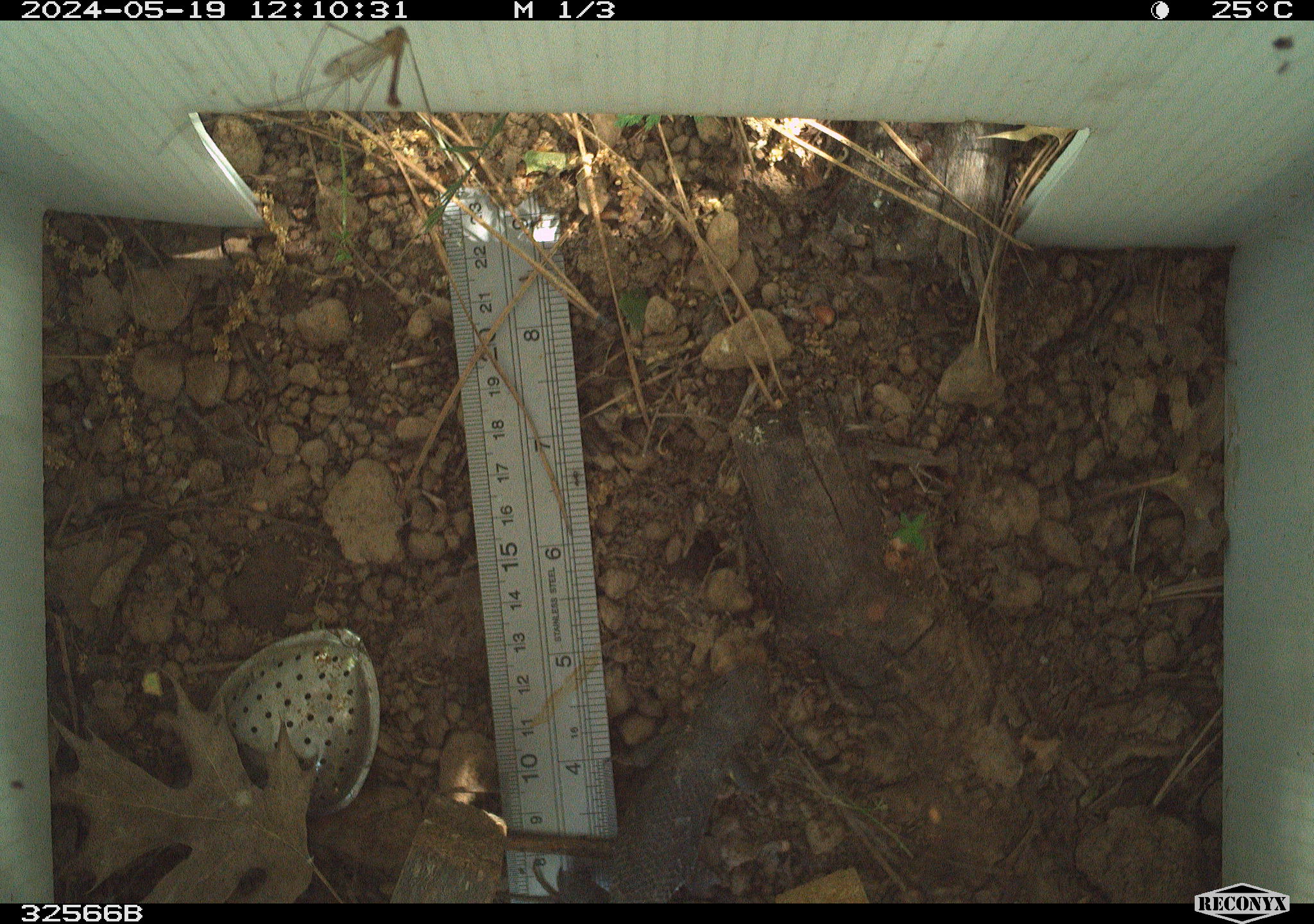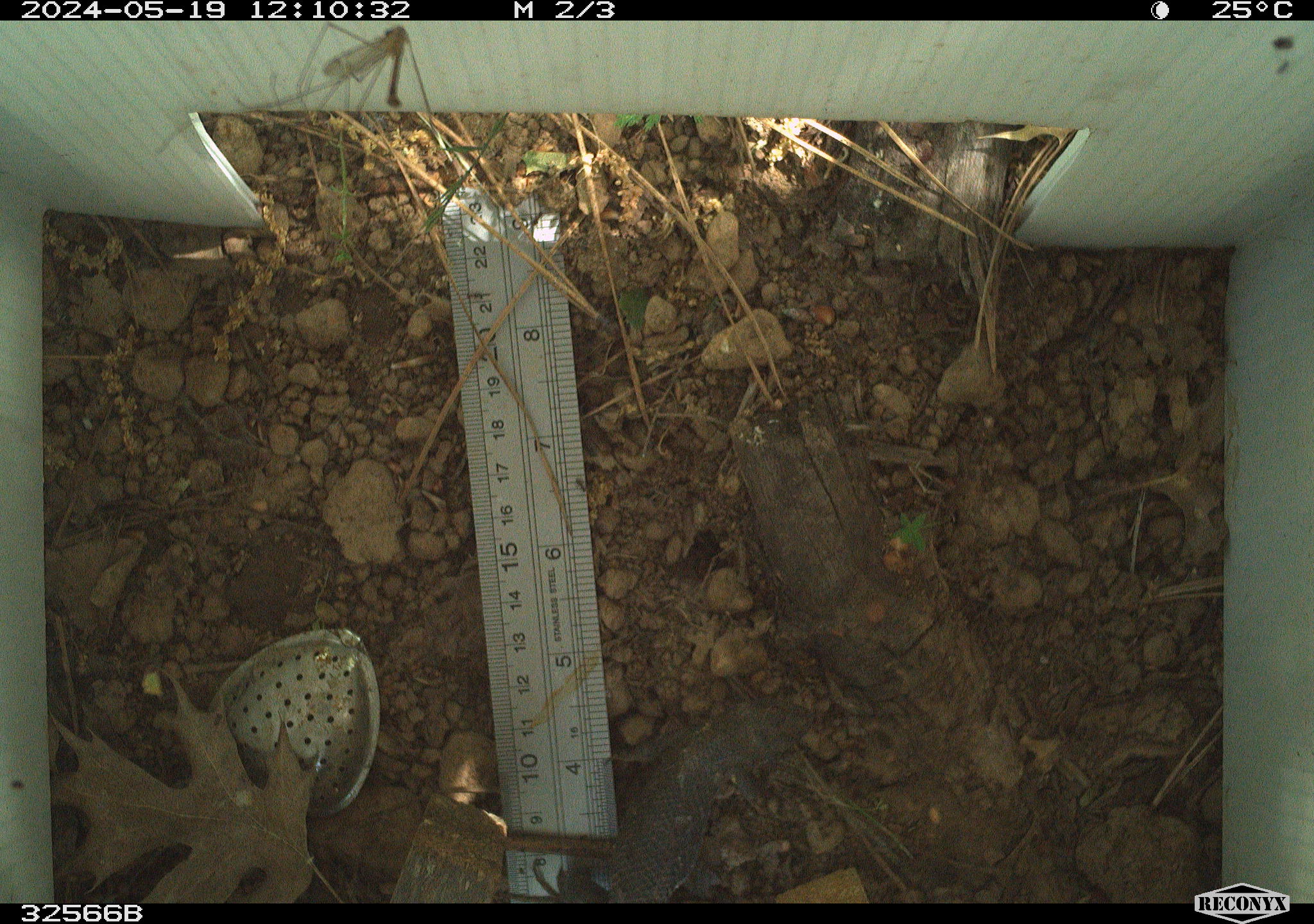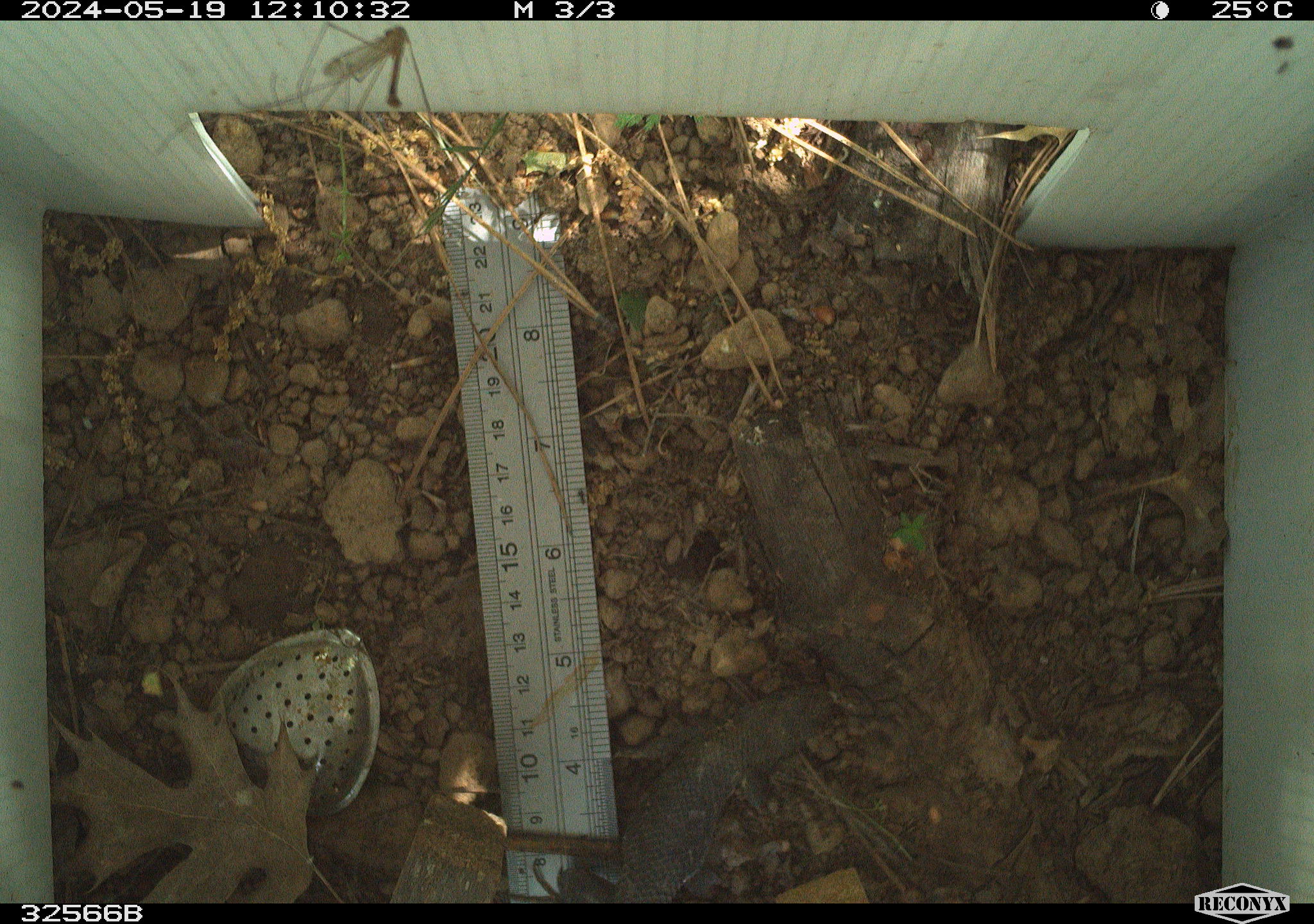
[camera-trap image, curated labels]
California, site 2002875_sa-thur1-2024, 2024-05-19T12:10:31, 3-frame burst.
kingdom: Animalia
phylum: Chordata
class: Reptilia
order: Squamata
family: Phrynosomatidae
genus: Sceloporus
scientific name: Sceloporus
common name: spiny lizards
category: sceloporus species